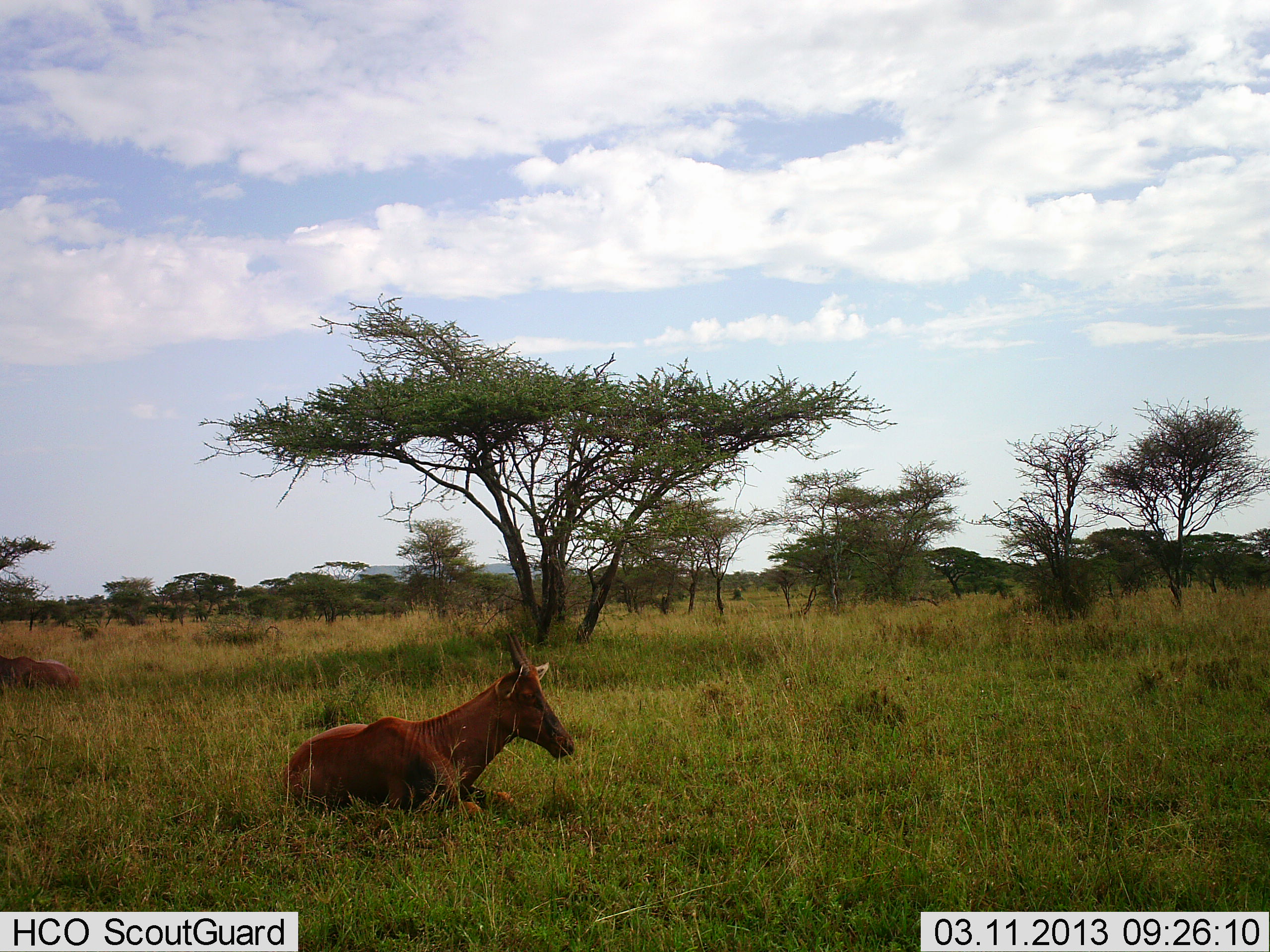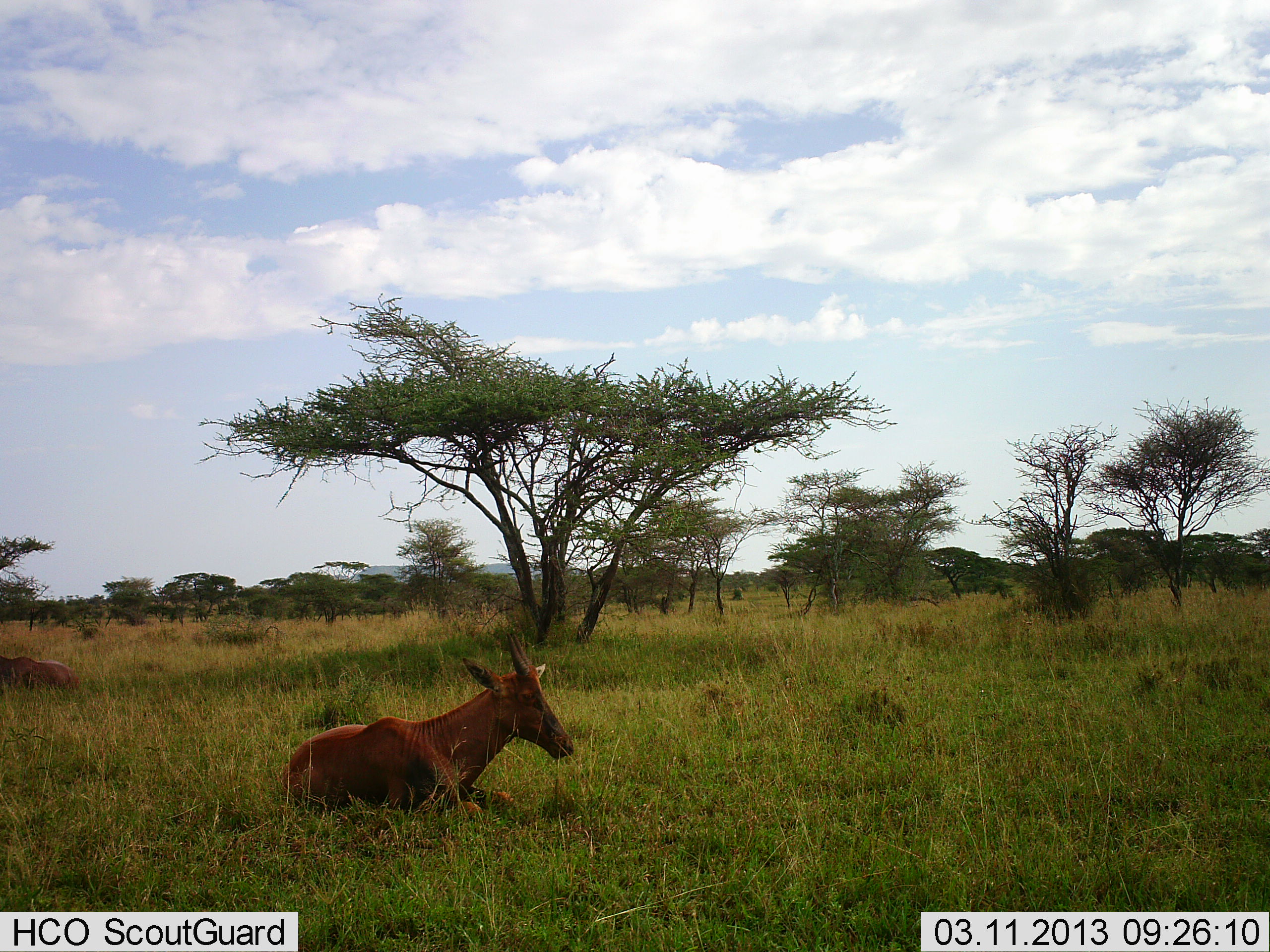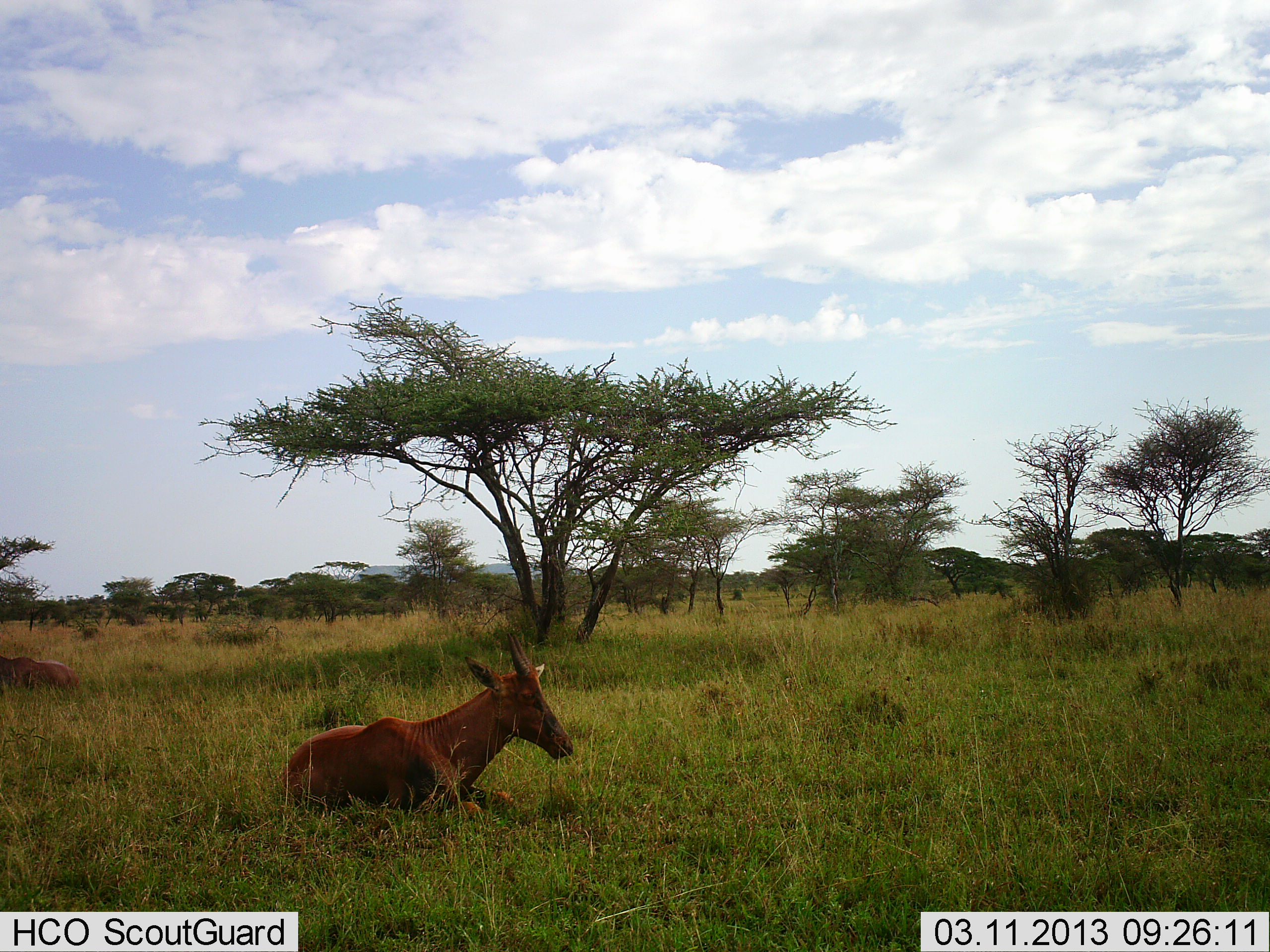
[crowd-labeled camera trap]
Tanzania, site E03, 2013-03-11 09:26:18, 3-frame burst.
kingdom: Animalia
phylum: Chordata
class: Mammalia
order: Artiodactyla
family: Bovidae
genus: Damaliscus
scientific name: Damaliscus lunatus jimela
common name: topi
Topi (Damaliscus lunatus jimela), count 2. Behavior (volunteer vote fractions): standing 0%, resting 100%, moving 0%, interacting 0%. Young present (vote fraction): 6%. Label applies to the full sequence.